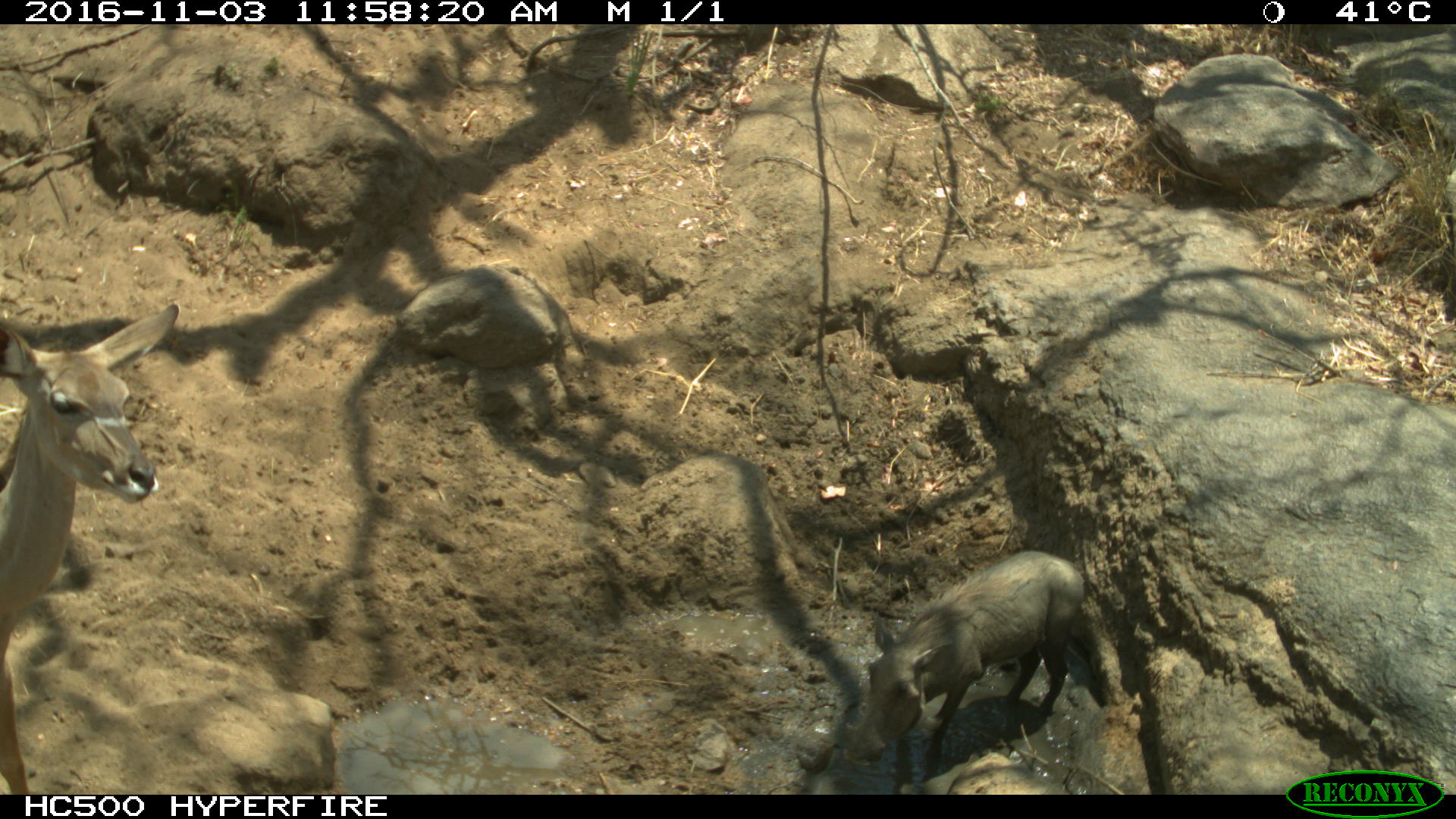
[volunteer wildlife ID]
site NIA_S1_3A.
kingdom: Animalia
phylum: Chordata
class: Mammalia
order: Artiodactyla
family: Bovidae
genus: Tragelaphus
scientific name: Tragelaphus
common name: kudu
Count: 1.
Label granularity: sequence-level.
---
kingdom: Animalia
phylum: Chordata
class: Mammalia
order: Artiodactyla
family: Suidae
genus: Phacochoerus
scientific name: Phacochoerus africanus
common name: warthog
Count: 1.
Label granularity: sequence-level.